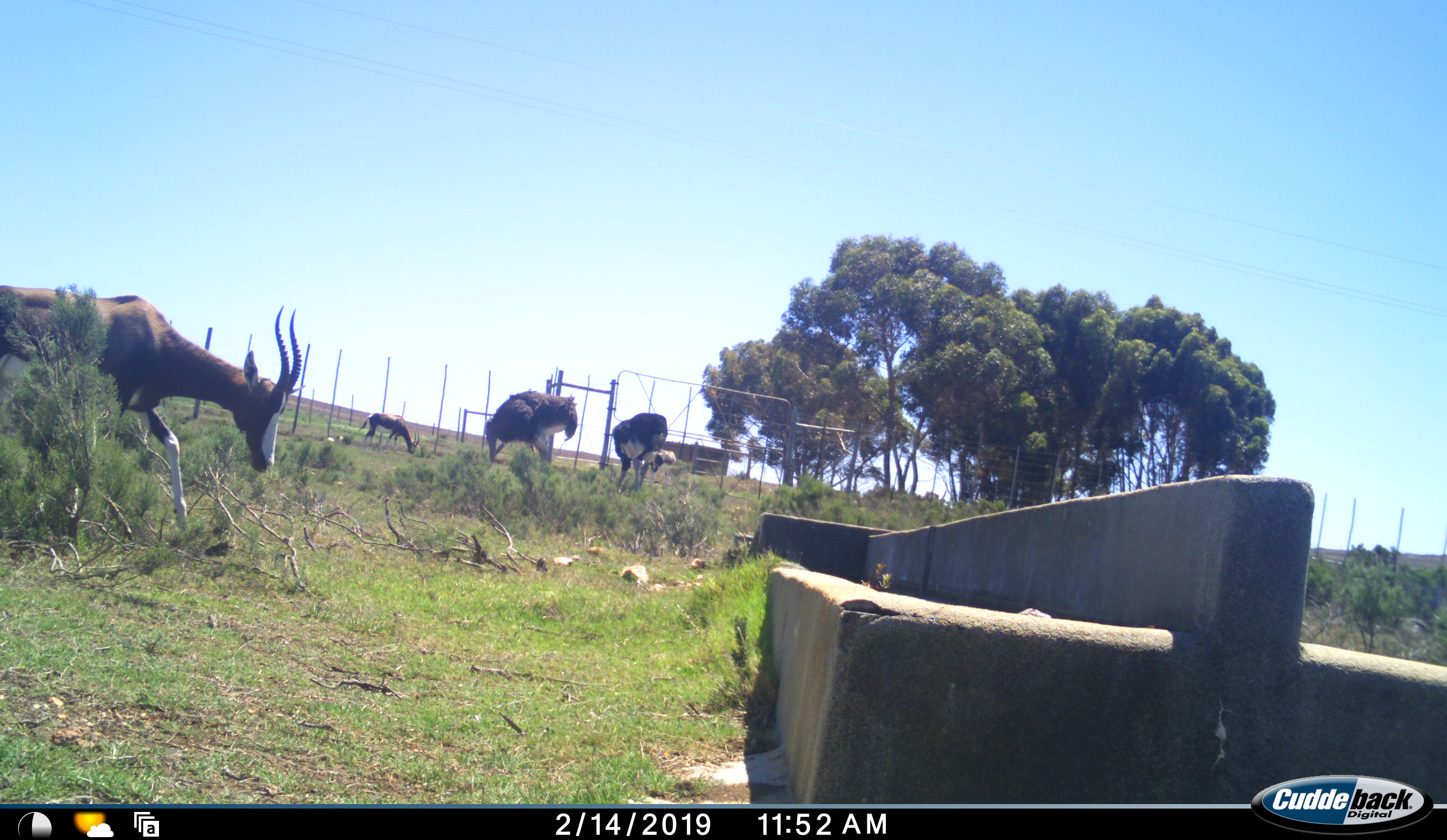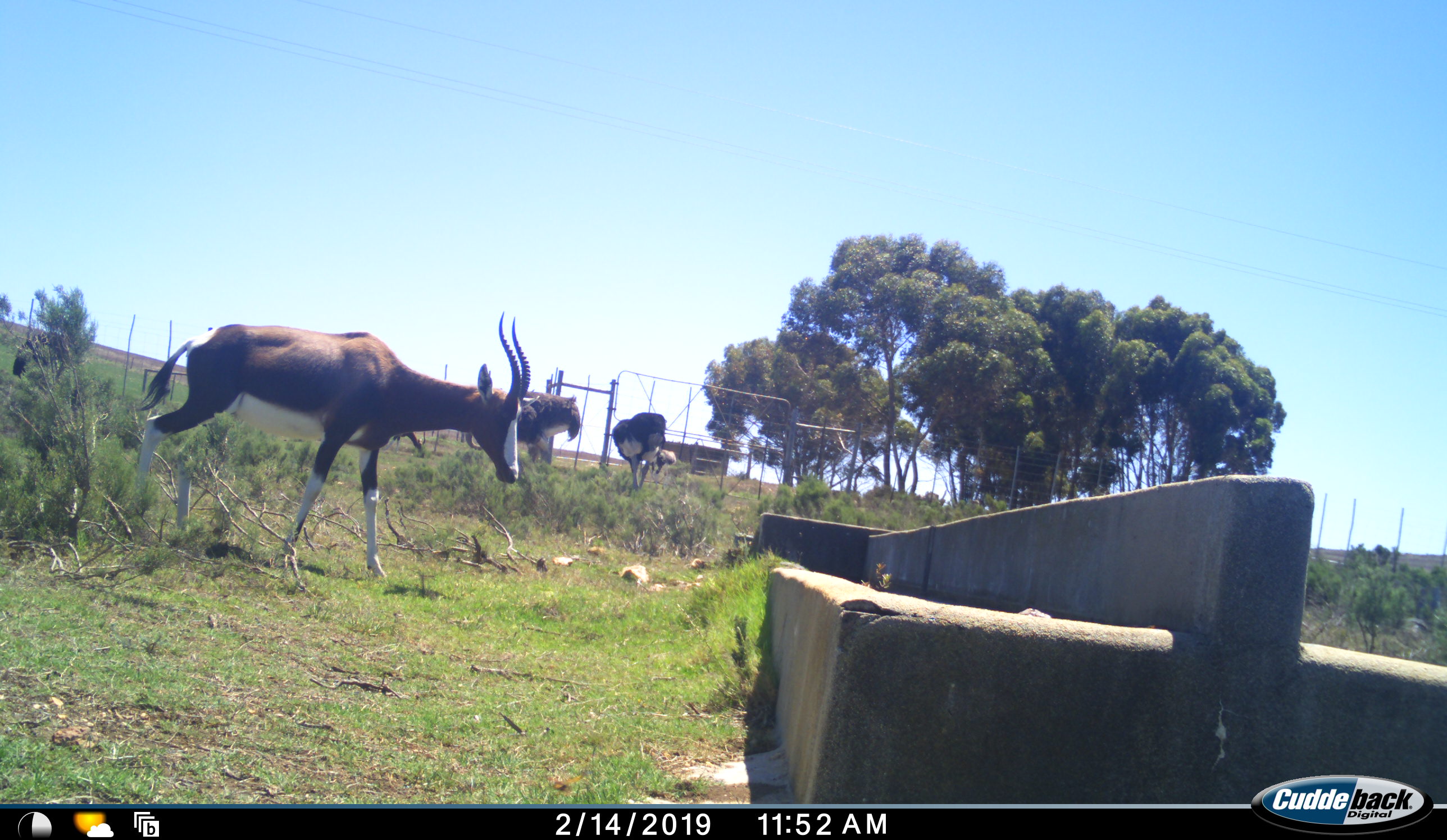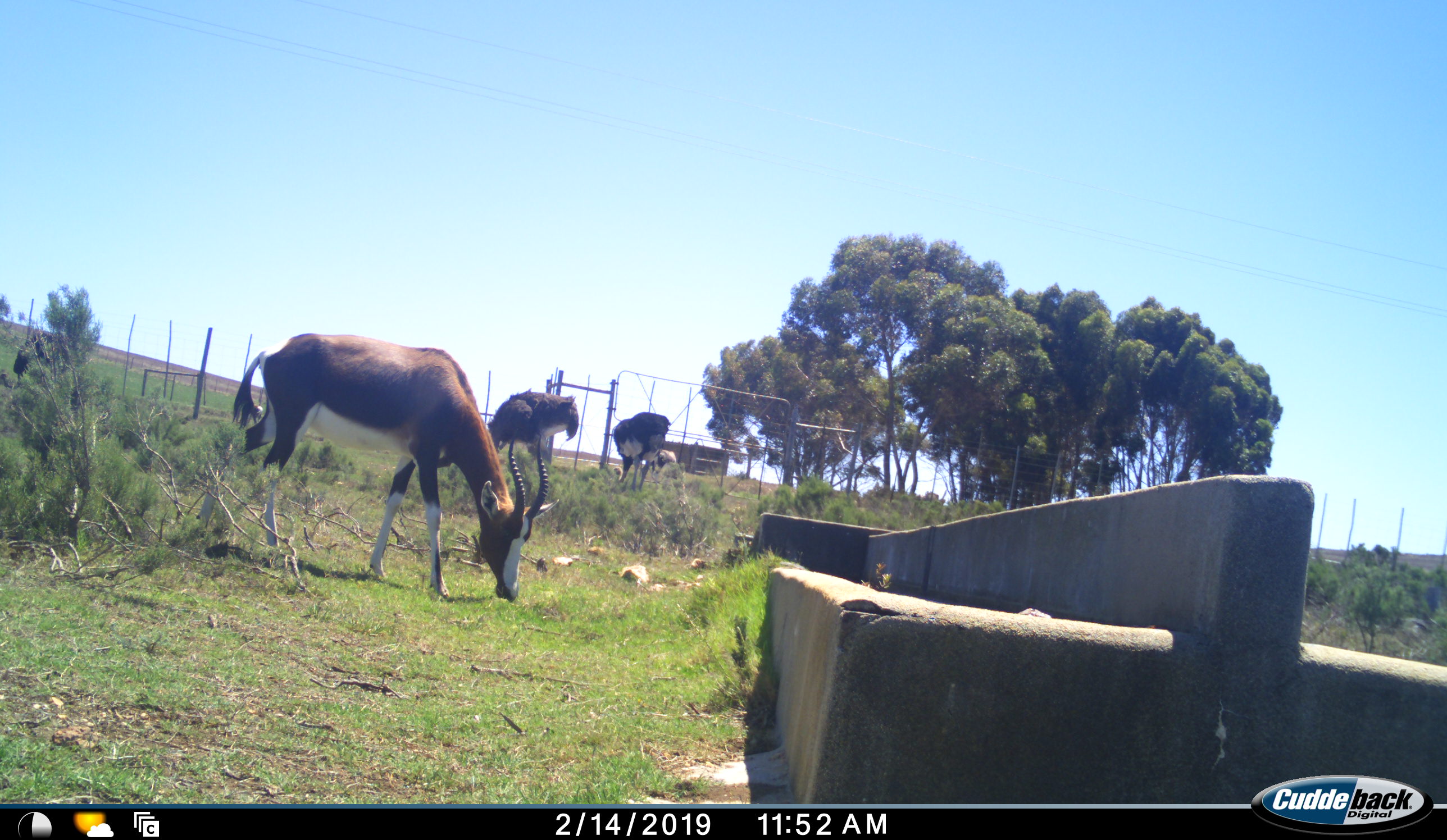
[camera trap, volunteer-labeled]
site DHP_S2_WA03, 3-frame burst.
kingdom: Animalia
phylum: Chordata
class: Mammalia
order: Artiodactyla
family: Bovidae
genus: Damaliscus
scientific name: Damaliscus pygargus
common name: bontebok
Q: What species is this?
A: Bontebok (Damaliscus pygargus).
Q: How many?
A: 2.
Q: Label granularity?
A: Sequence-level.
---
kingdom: Animalia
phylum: Chordata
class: Aves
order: Struthioniformes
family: Struthionidae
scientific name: Struthionidae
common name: ostrich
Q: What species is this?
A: Ostrich (Struthionidae).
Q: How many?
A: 2.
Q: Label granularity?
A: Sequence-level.